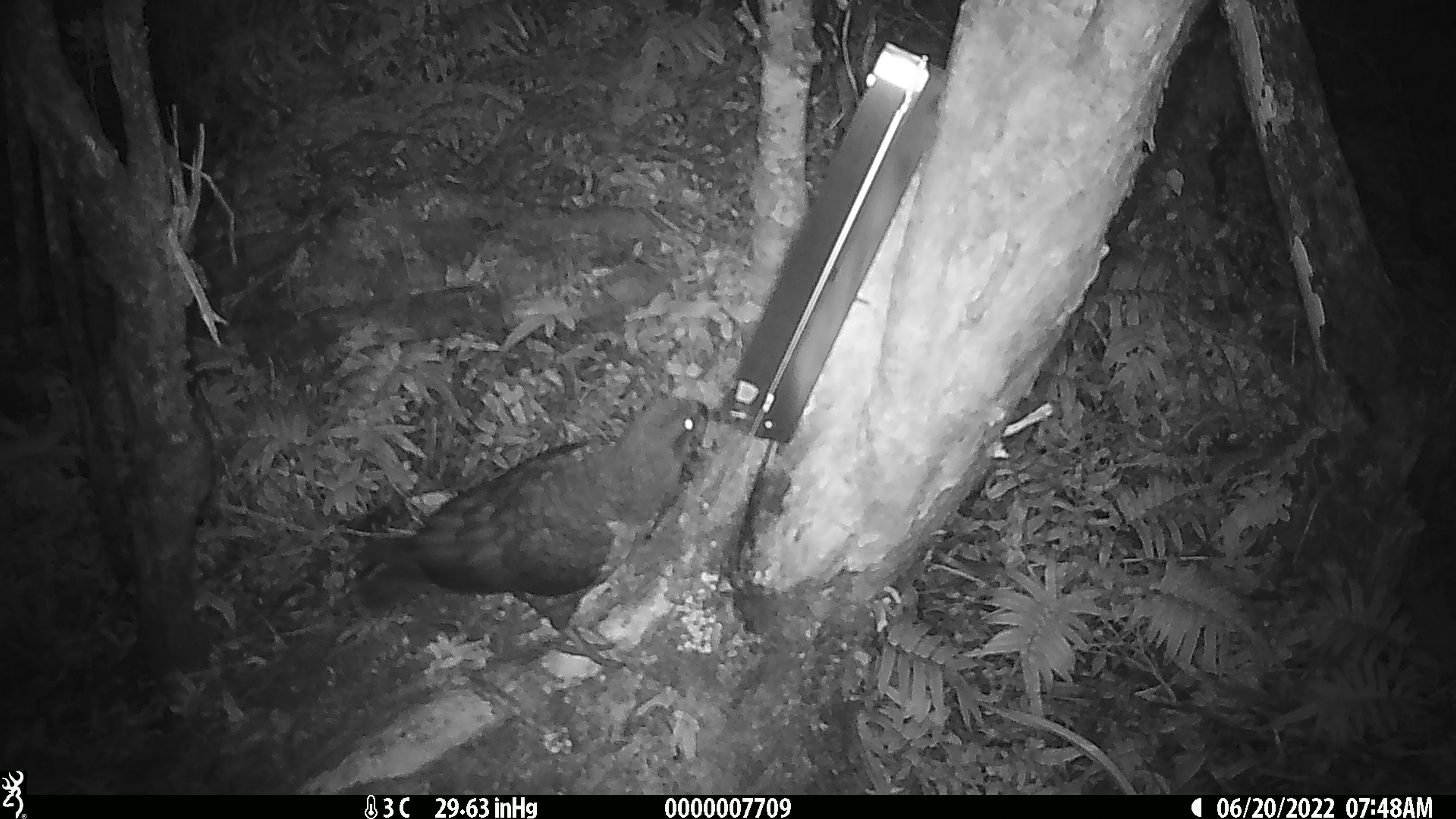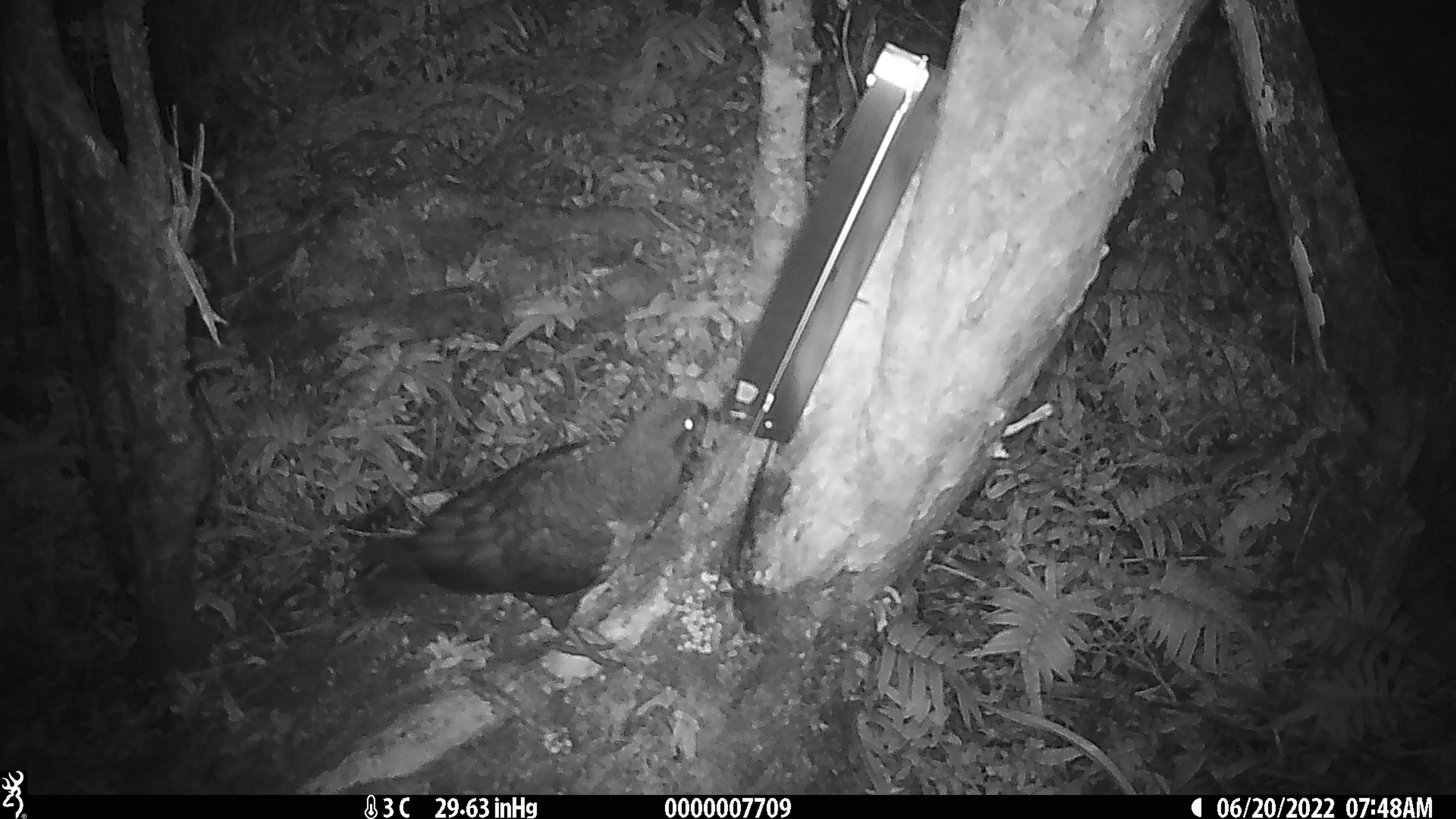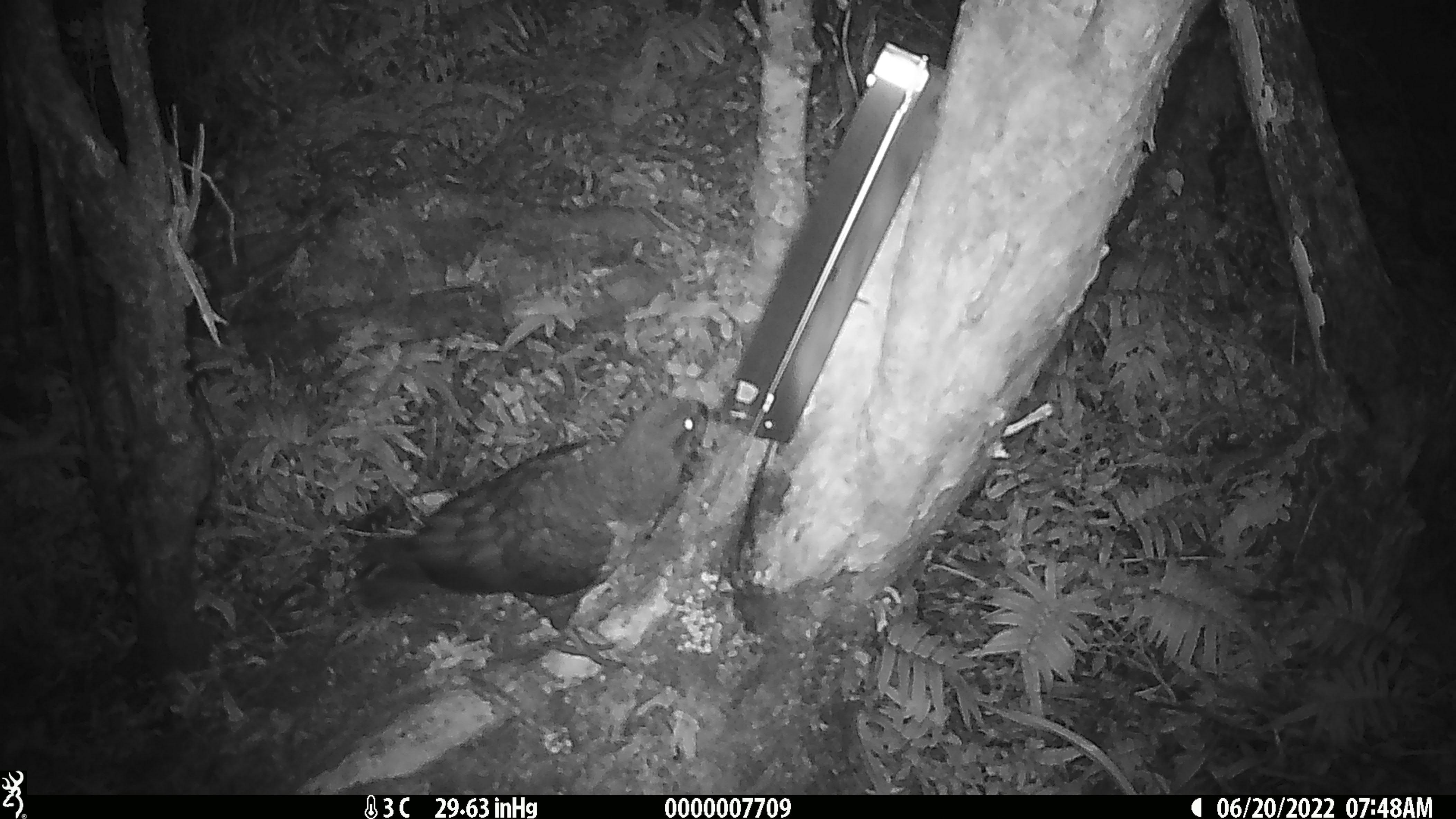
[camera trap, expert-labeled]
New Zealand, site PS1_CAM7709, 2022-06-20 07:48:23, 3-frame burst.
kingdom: Animalia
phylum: Chordata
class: Aves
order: Psittaciformes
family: Strigopidae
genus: Nestor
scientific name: Nestor notabilis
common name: kea